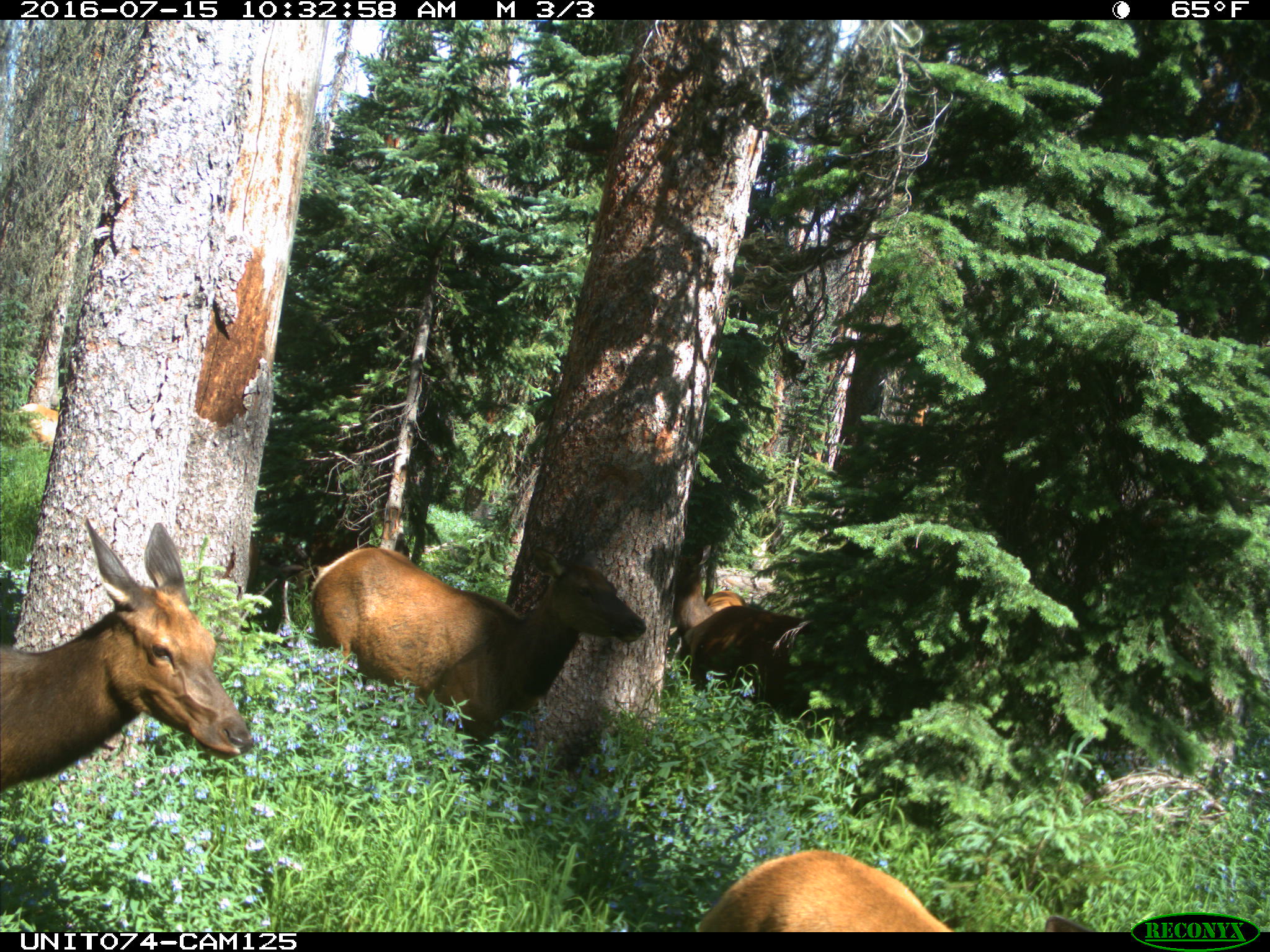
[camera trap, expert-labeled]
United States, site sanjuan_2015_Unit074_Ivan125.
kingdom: Animalia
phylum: Chordata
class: Mammalia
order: Artiodactyla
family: Cervidae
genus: Cervus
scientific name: Cervus elaphus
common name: red deer